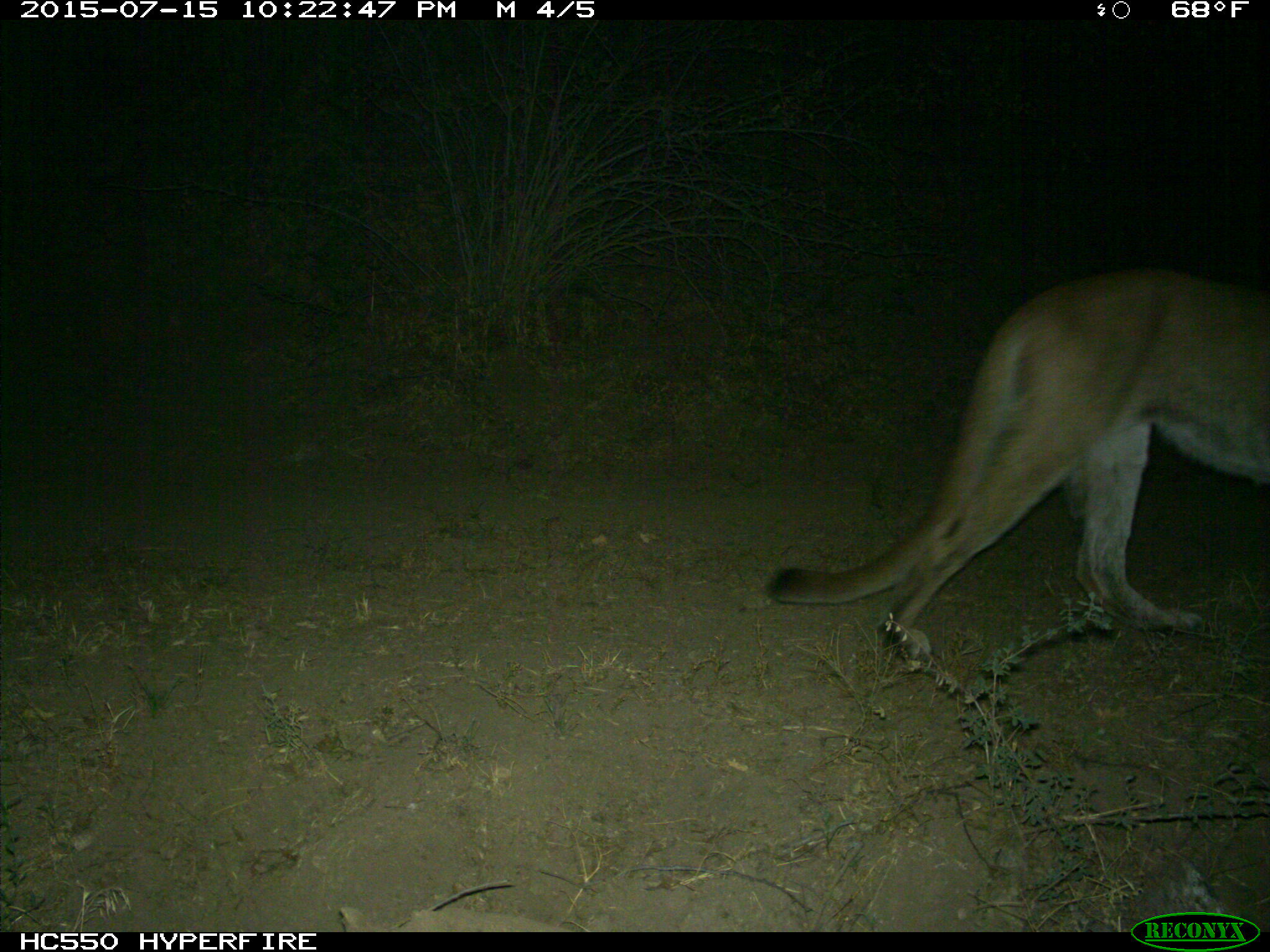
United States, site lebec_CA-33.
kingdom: Animalia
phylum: Chordata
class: Mammalia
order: Carnivora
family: Felidae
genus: Puma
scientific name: Puma concolor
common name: mountain lion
Puma concolor (mountain lion).